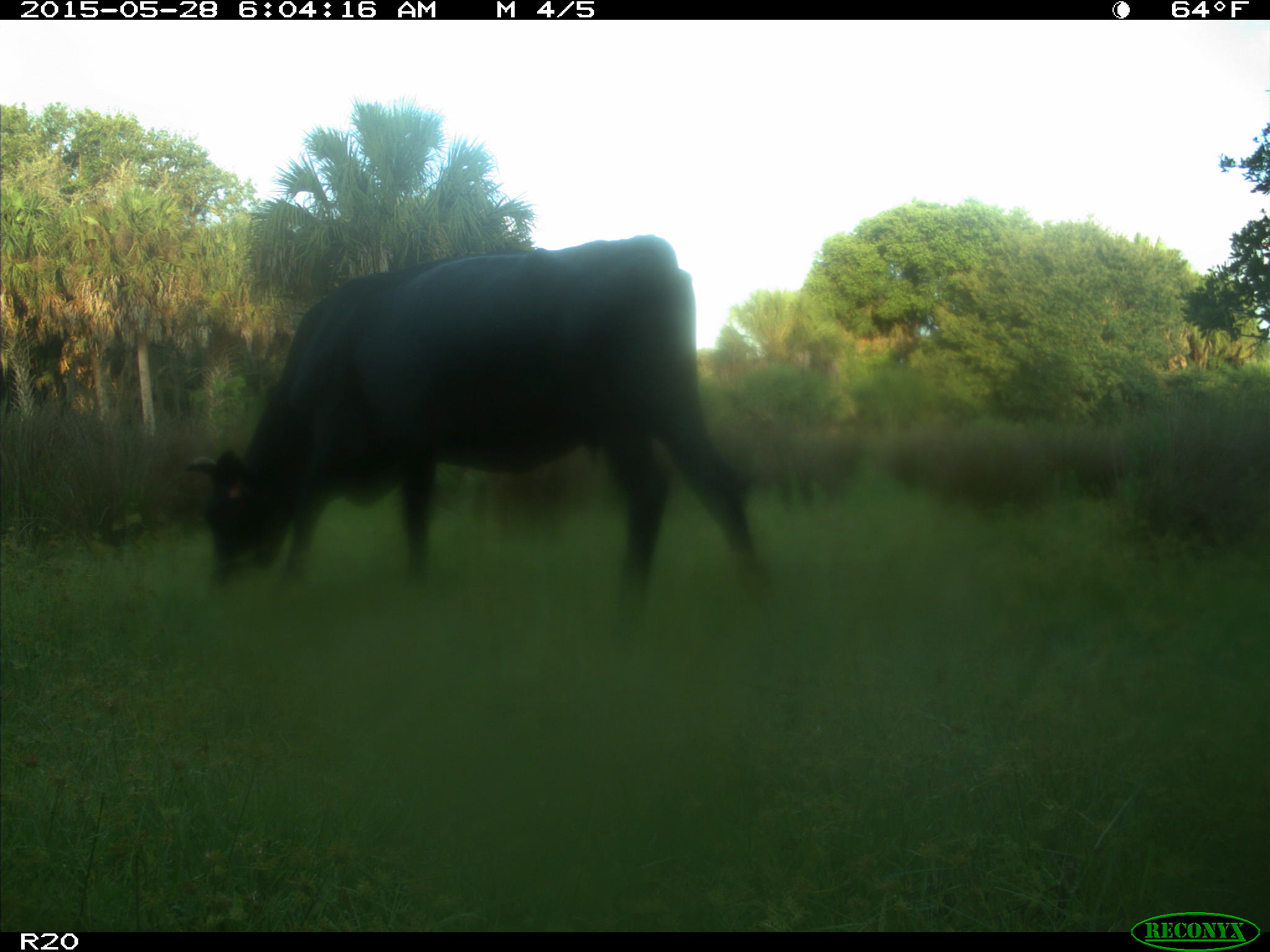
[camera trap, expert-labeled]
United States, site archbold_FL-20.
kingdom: Animalia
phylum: Chordata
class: Mammalia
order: Artiodactyla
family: Bovidae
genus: Bos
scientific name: Bos taurus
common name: domestic cow